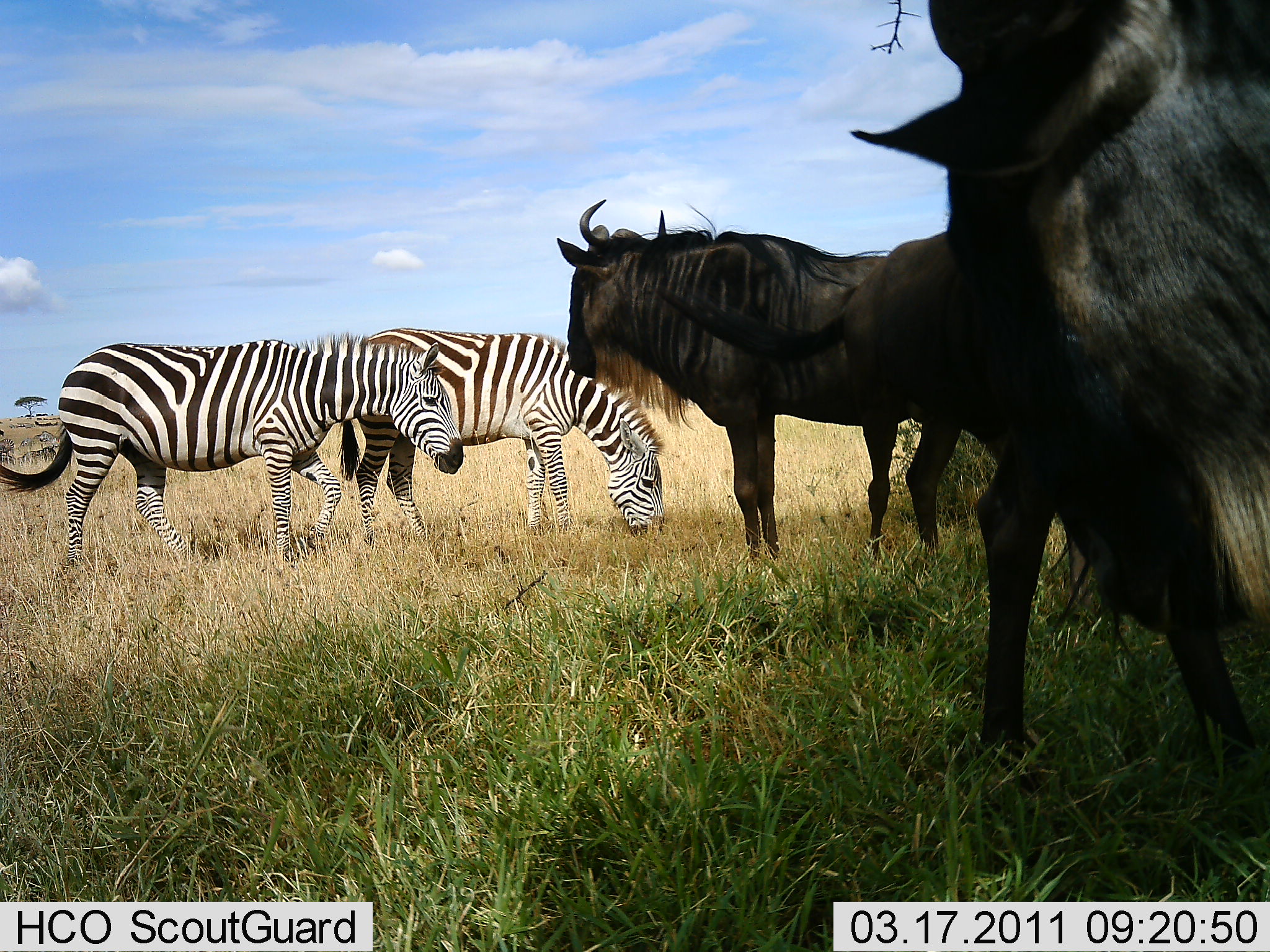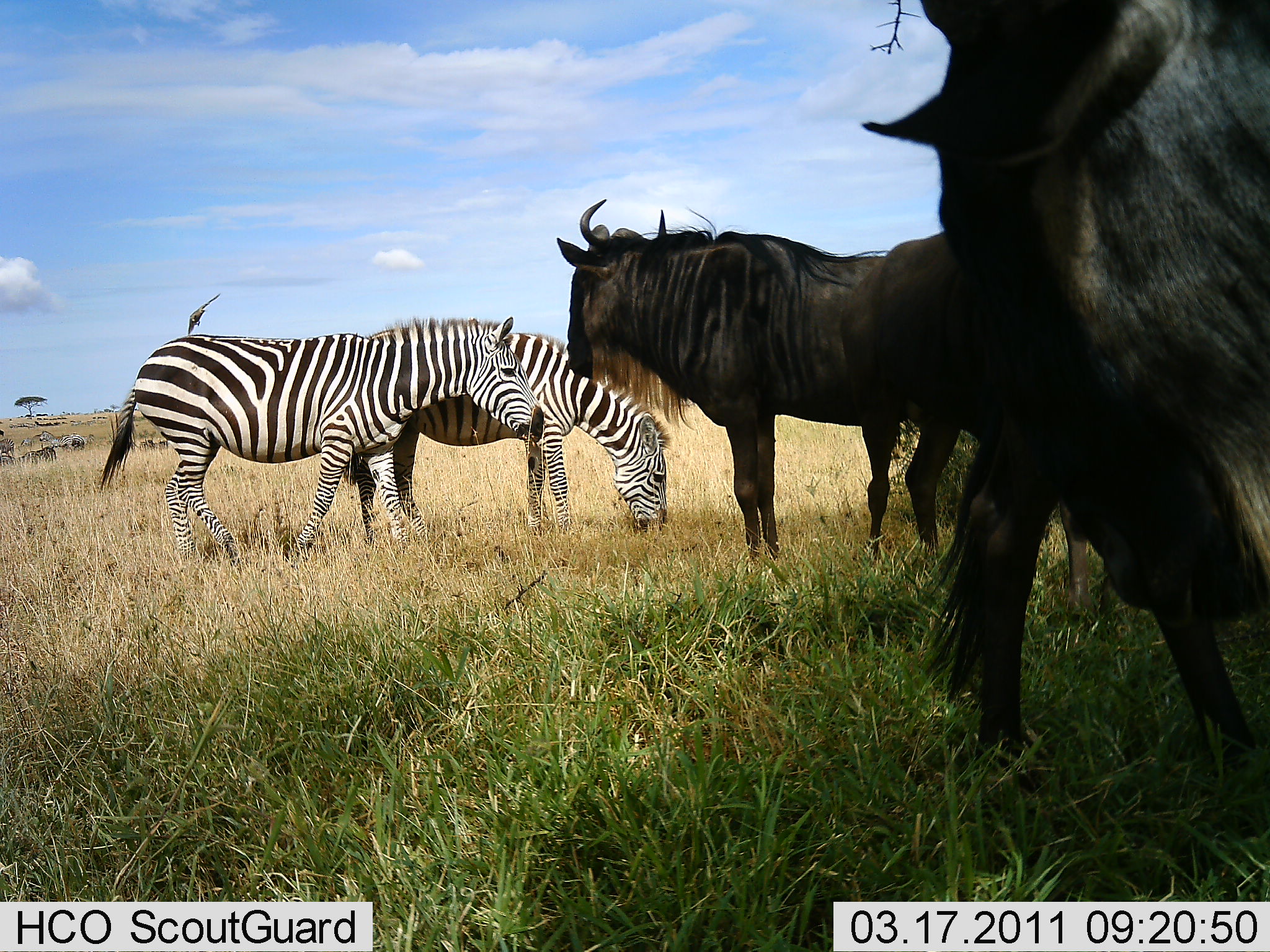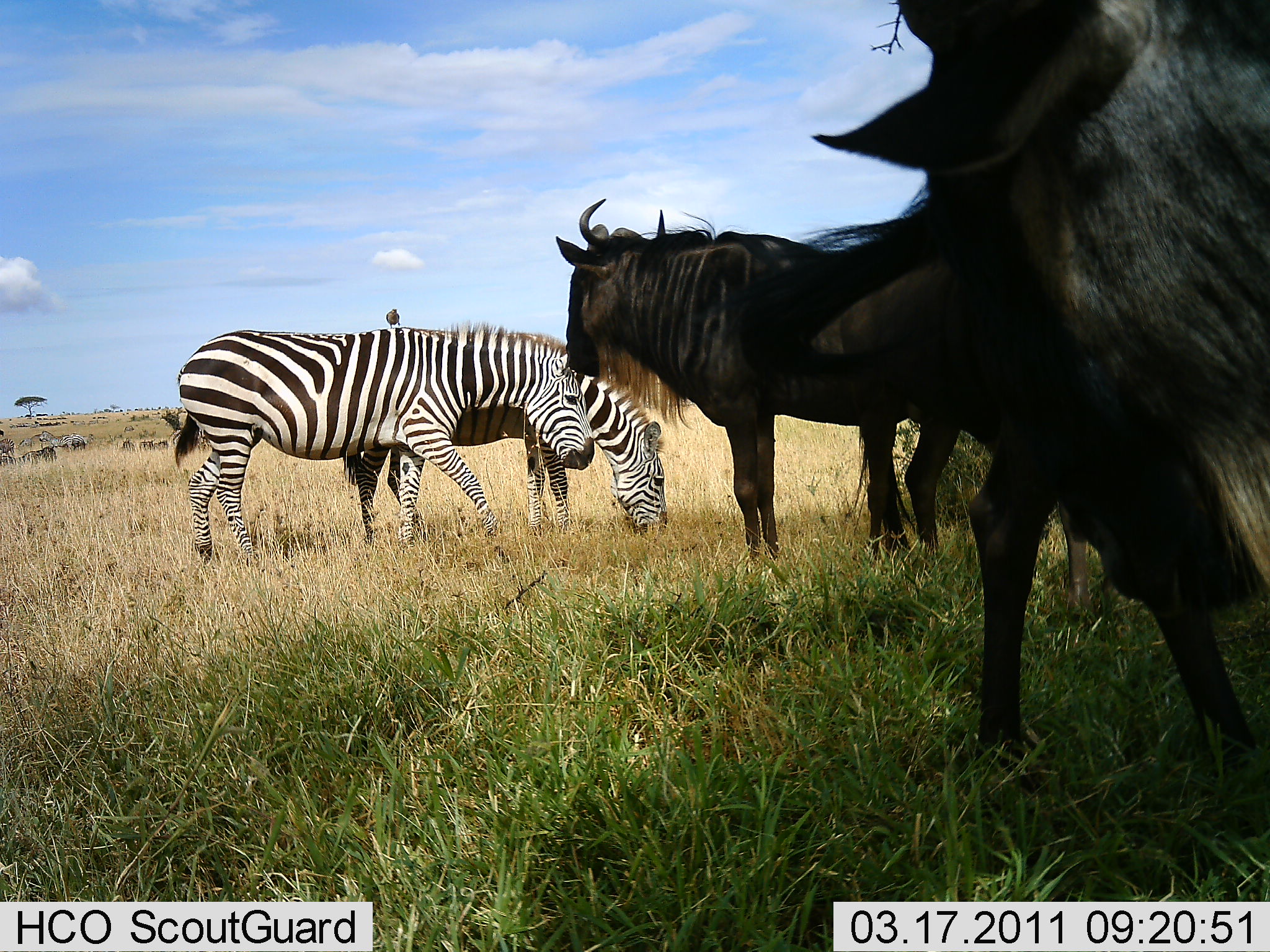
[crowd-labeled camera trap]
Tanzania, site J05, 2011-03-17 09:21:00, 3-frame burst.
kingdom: Animalia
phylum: Chordata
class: Mammalia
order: Artiodactyla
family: Bovidae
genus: Connochaetes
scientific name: Connochaetes taurinus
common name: blue wildebeest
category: wildebeest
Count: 3.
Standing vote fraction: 93%.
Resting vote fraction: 7%.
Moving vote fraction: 14%.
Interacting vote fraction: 7%.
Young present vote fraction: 0%.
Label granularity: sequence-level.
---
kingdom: Animalia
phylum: Chordata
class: Mammalia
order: Perissodactyla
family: Equidae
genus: Equus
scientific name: Equus quagga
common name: plains zebra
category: zebra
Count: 2.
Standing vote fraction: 43%.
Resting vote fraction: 0%.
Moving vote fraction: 21%.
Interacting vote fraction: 7%.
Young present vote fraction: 0%.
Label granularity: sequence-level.